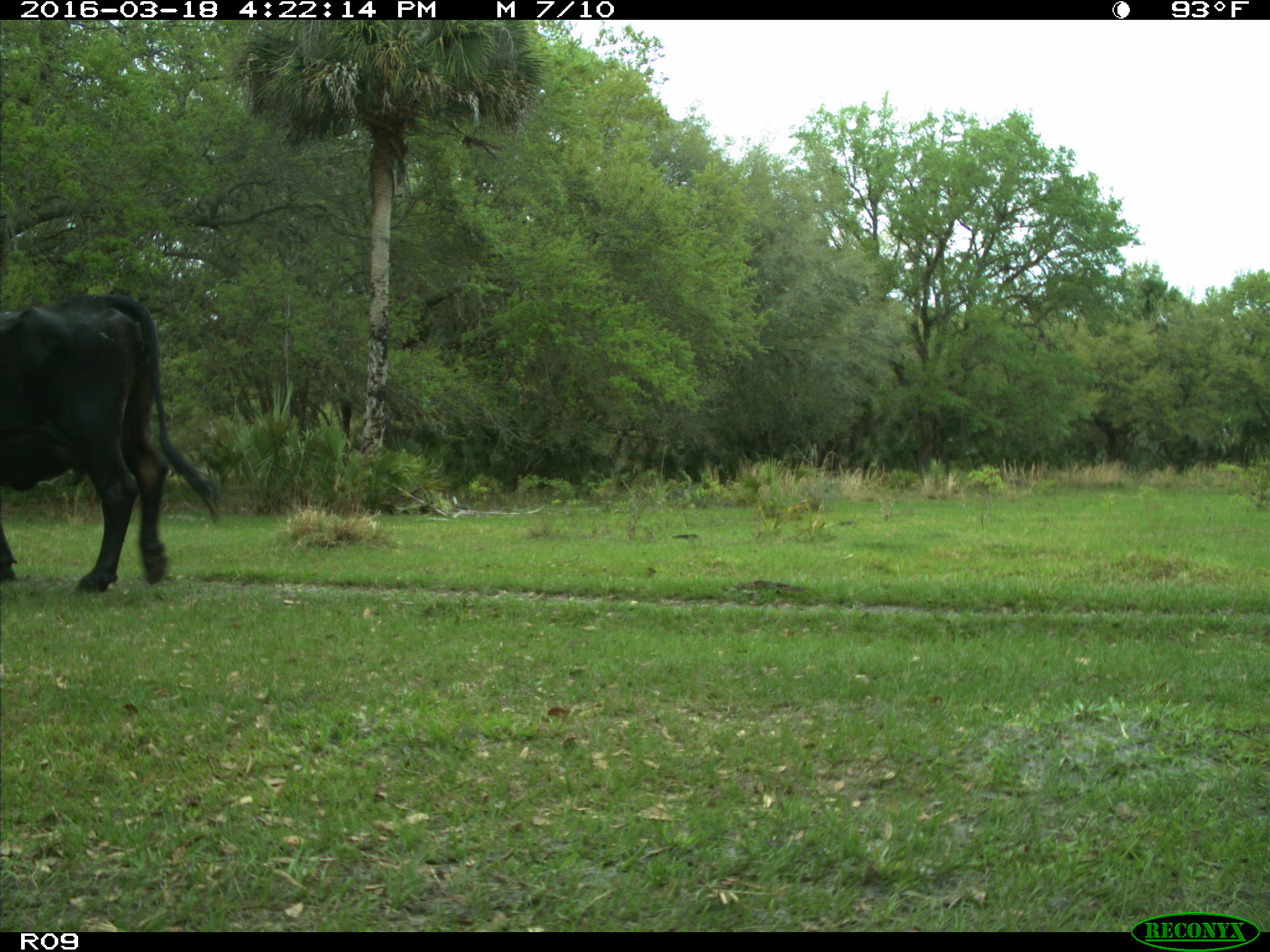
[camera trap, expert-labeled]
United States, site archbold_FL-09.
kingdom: Animalia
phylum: Chordata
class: Mammalia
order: Artiodactyla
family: Bovidae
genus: Bos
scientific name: Bos taurus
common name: domestic cow